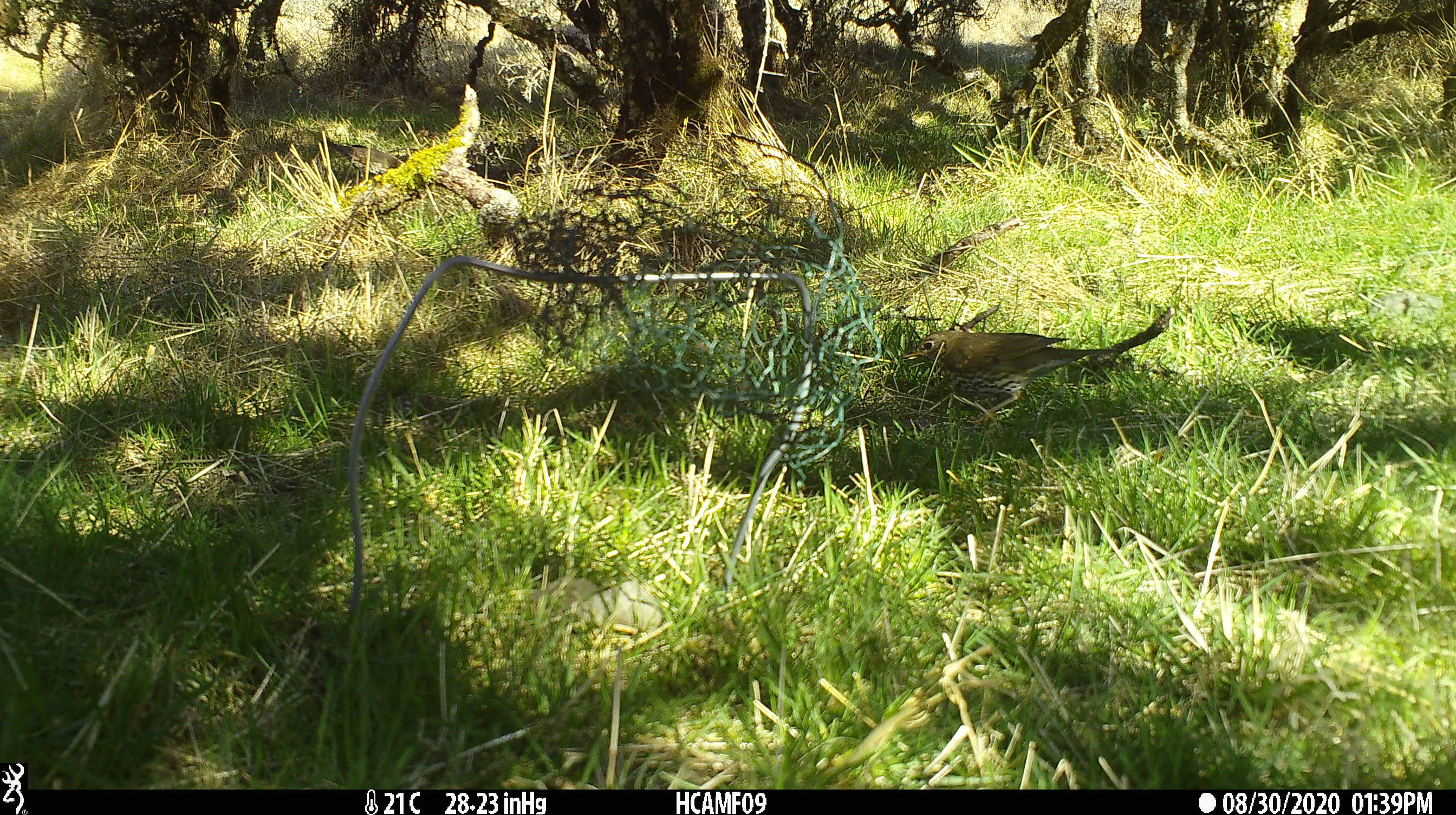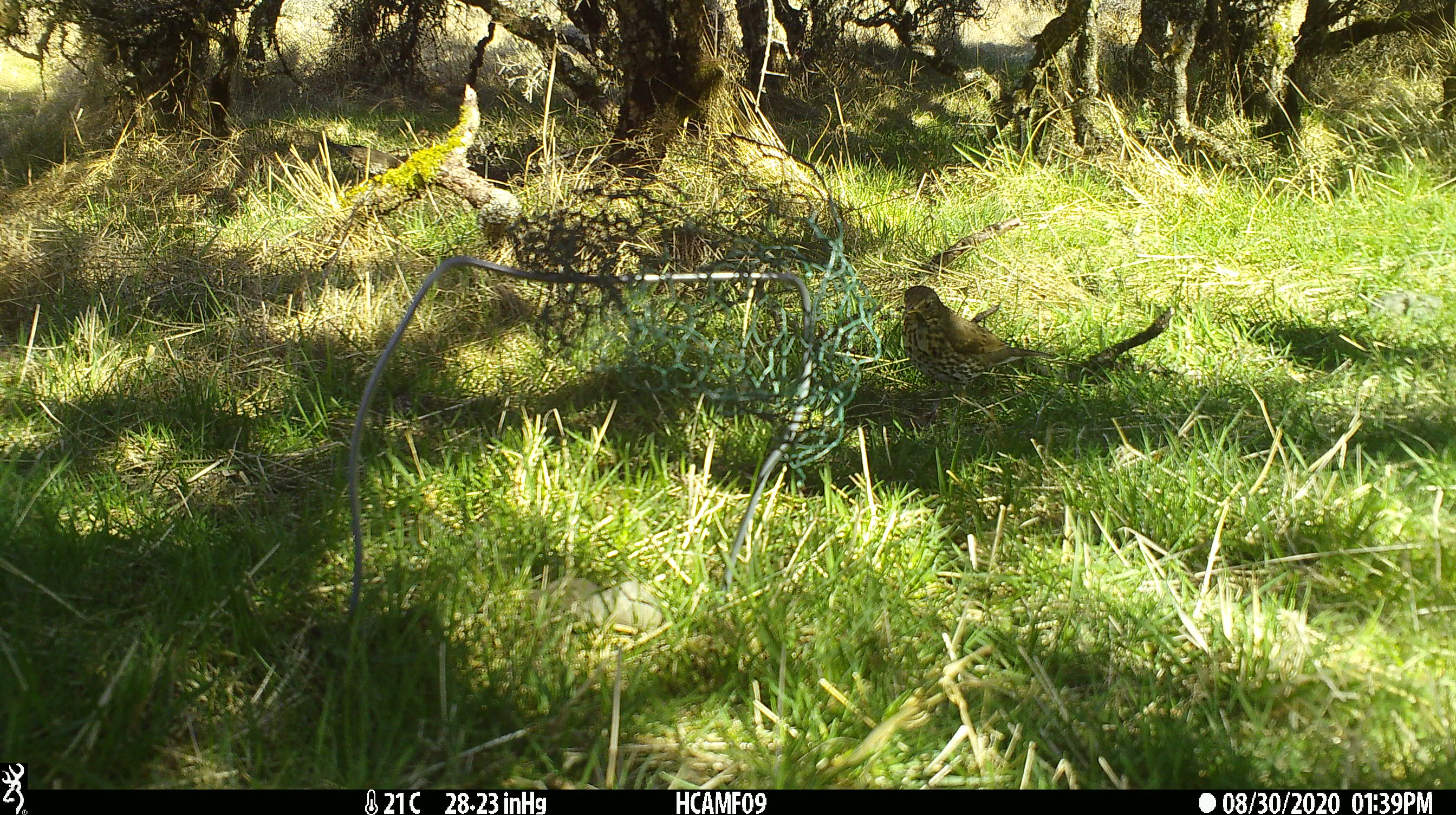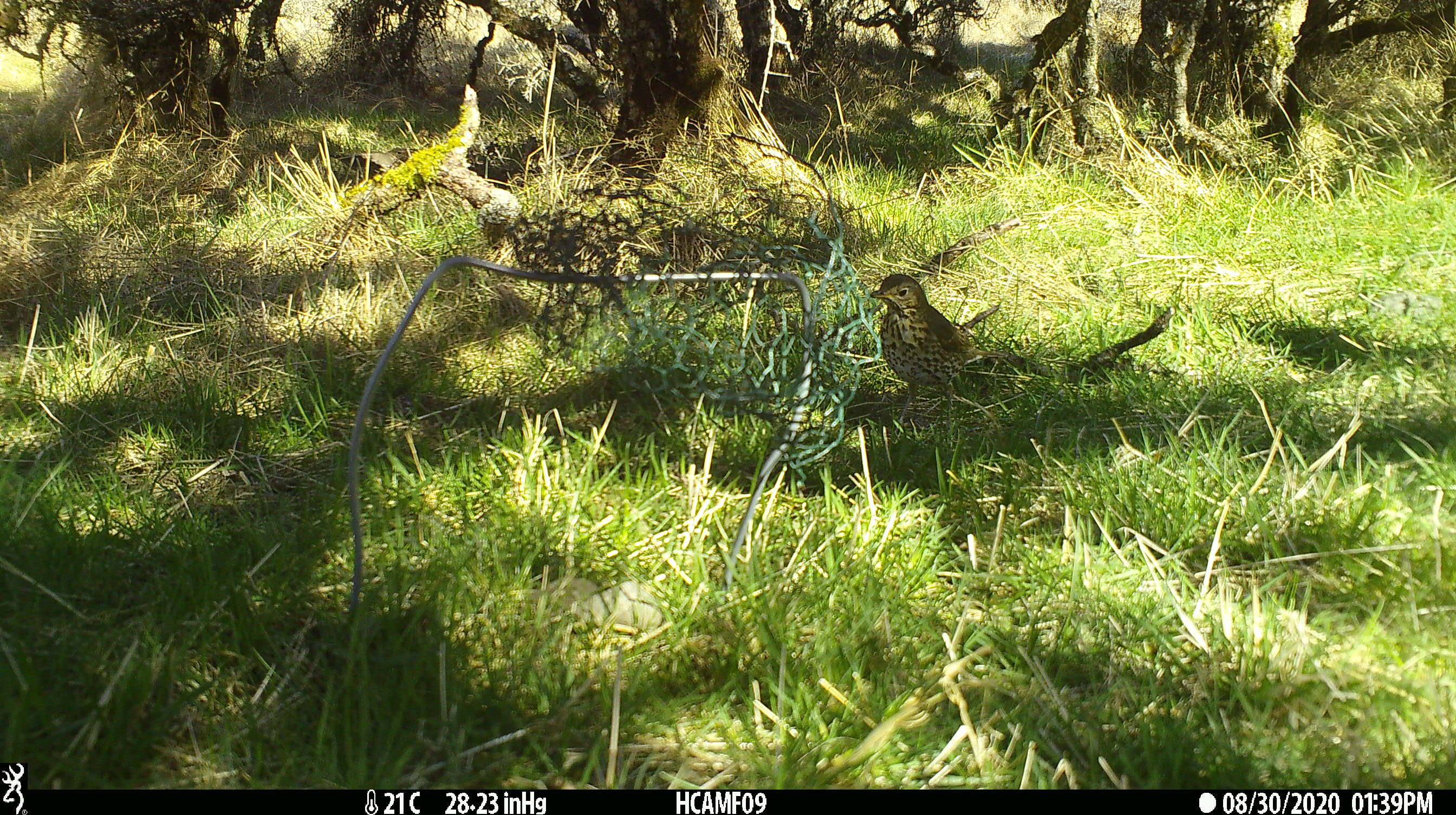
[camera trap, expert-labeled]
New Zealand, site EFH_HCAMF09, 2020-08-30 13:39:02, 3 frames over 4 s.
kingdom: Animalia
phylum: Chordata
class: Aves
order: Passeriformes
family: Turdidae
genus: Turdus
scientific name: Turdus philomelos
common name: song thrush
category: thrush